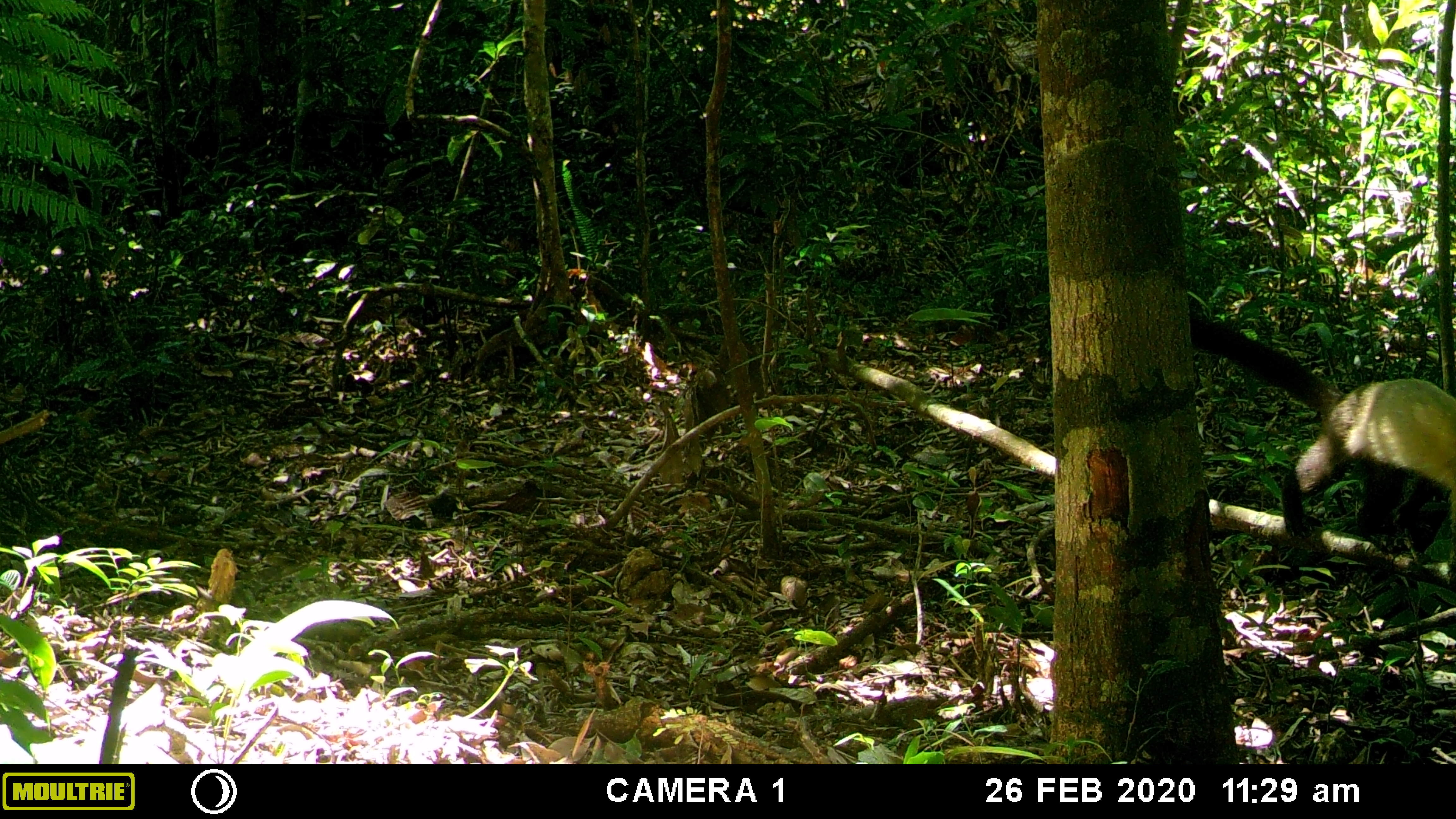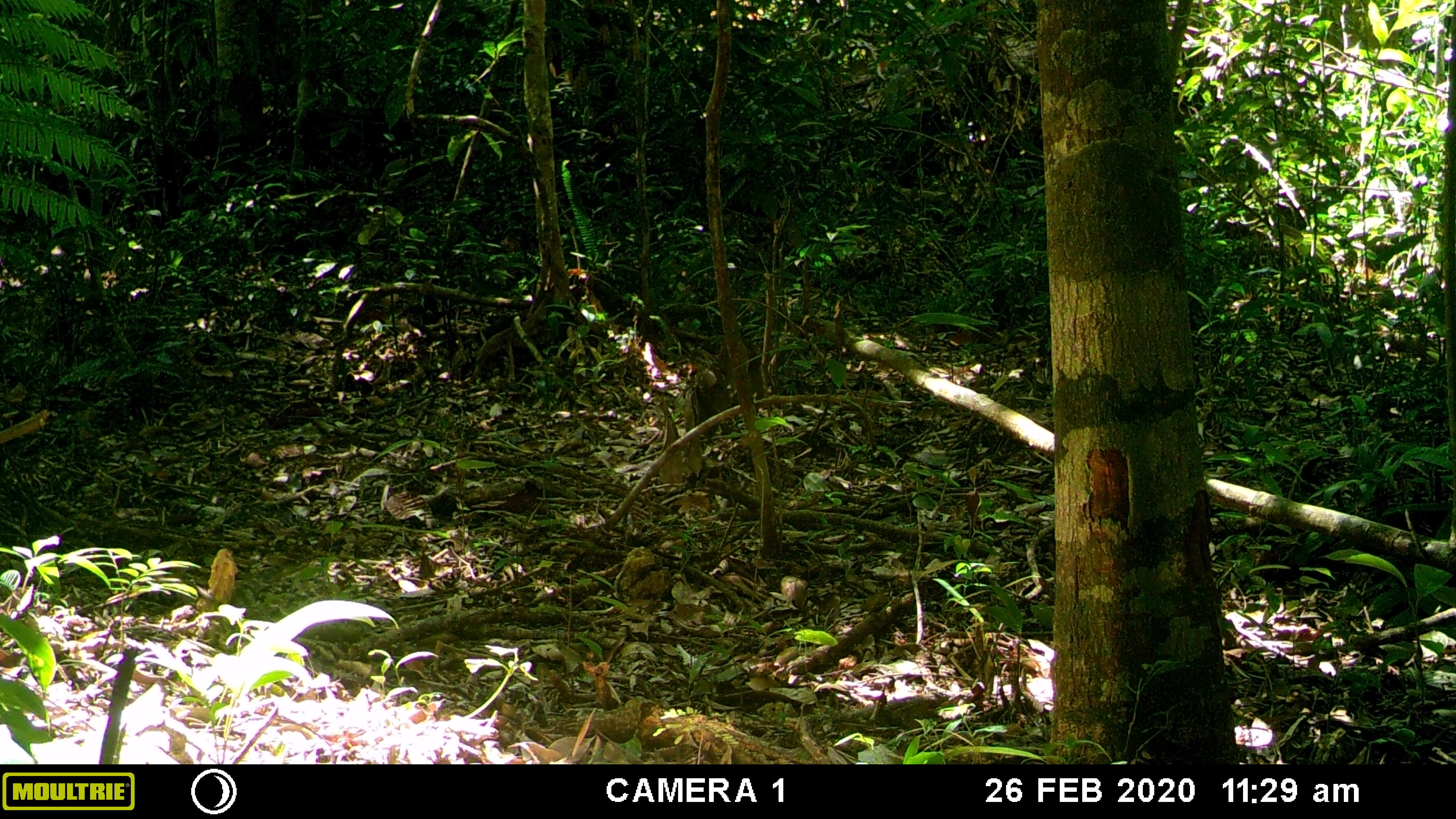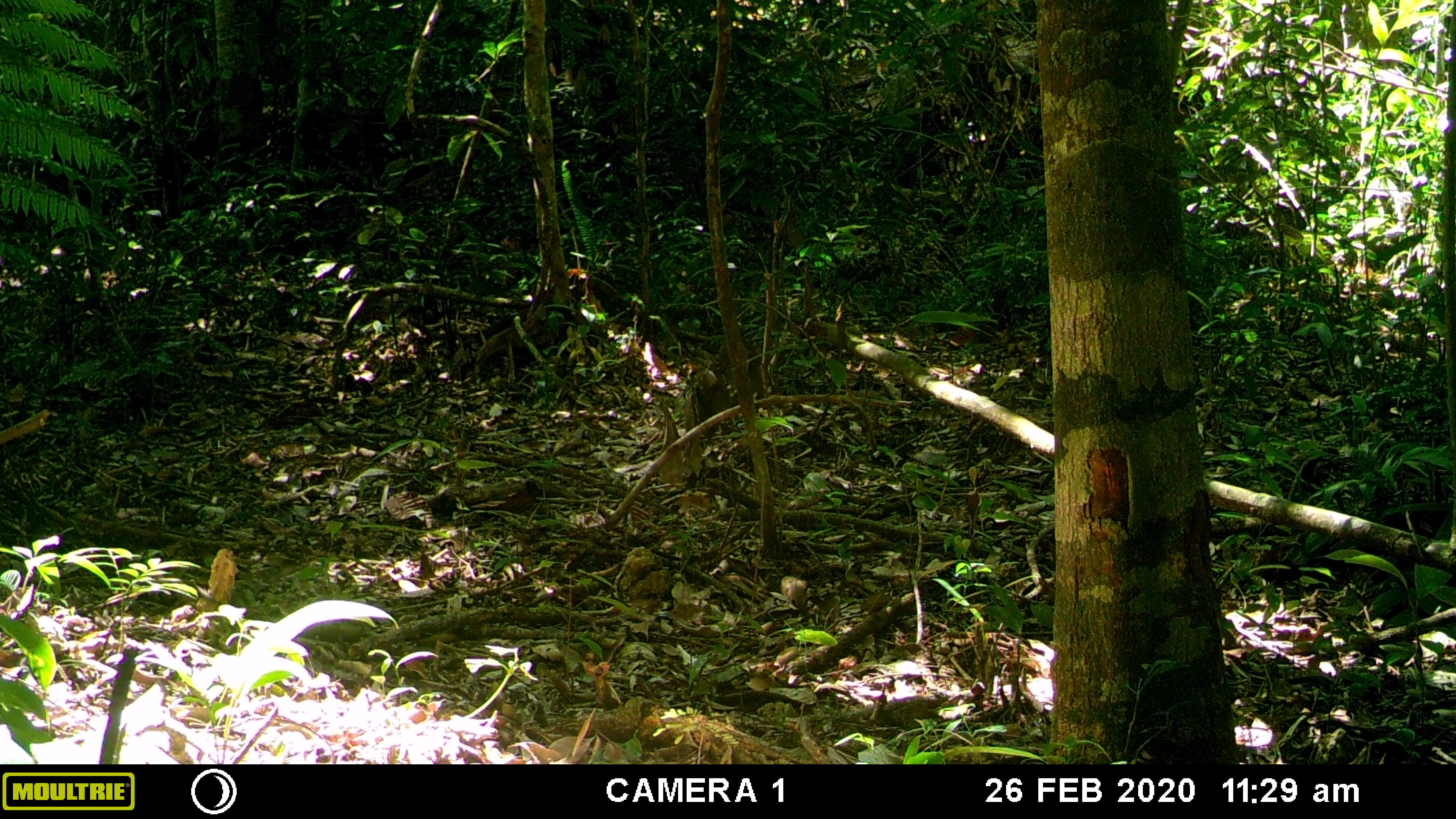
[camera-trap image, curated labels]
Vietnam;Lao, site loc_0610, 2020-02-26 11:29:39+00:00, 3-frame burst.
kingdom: Animalia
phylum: Chordata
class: Mammalia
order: Carnivora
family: Mustelidae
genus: Martes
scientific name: Martes flavigula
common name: yellow-throated marten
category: yellow throated marten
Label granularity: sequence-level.